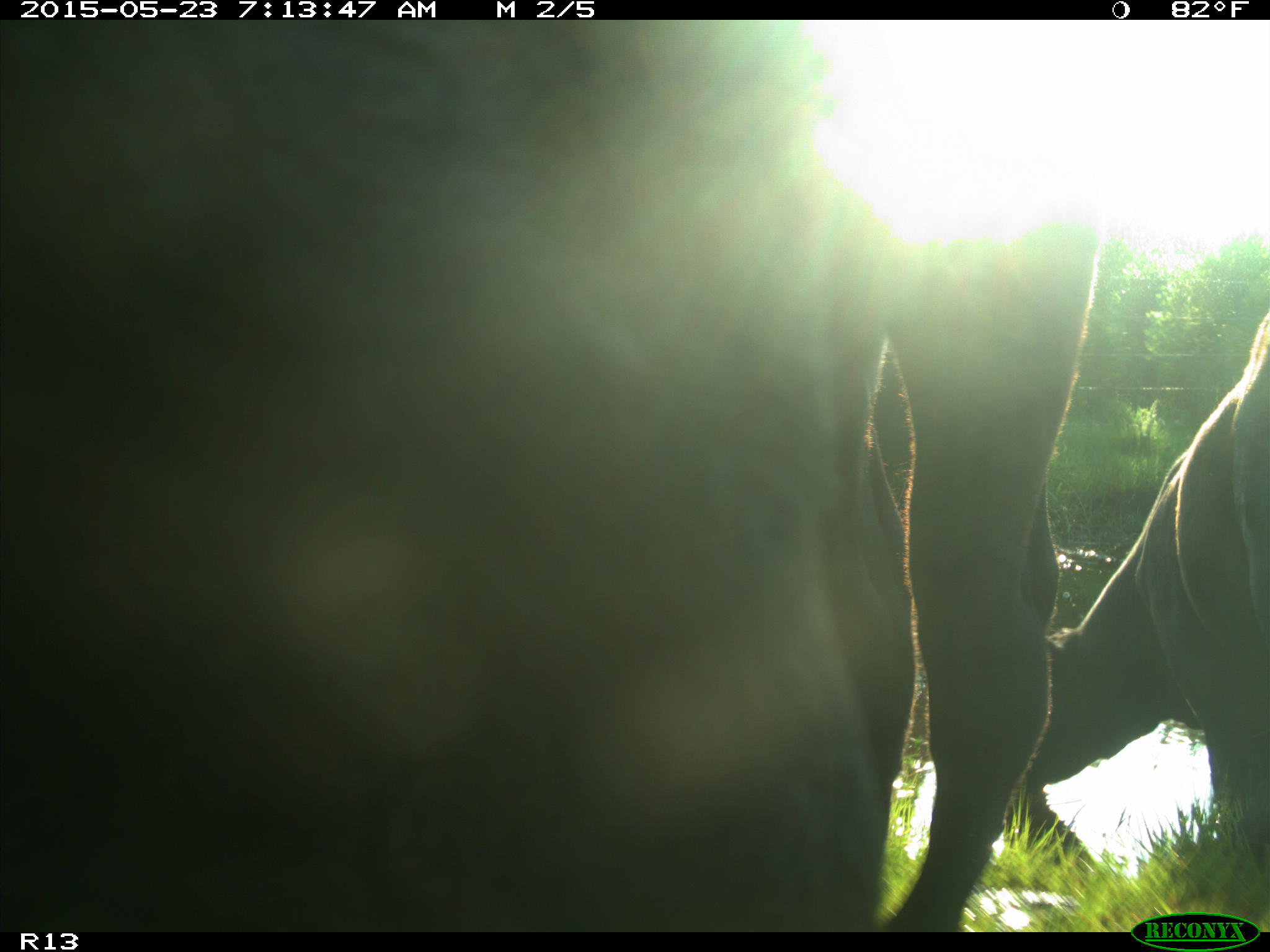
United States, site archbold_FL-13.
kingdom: Animalia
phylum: Chordata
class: Mammalia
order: Artiodactyla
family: Bovidae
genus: Bos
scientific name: Bos taurus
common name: domestic cow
Bos taurus (domestic cow).